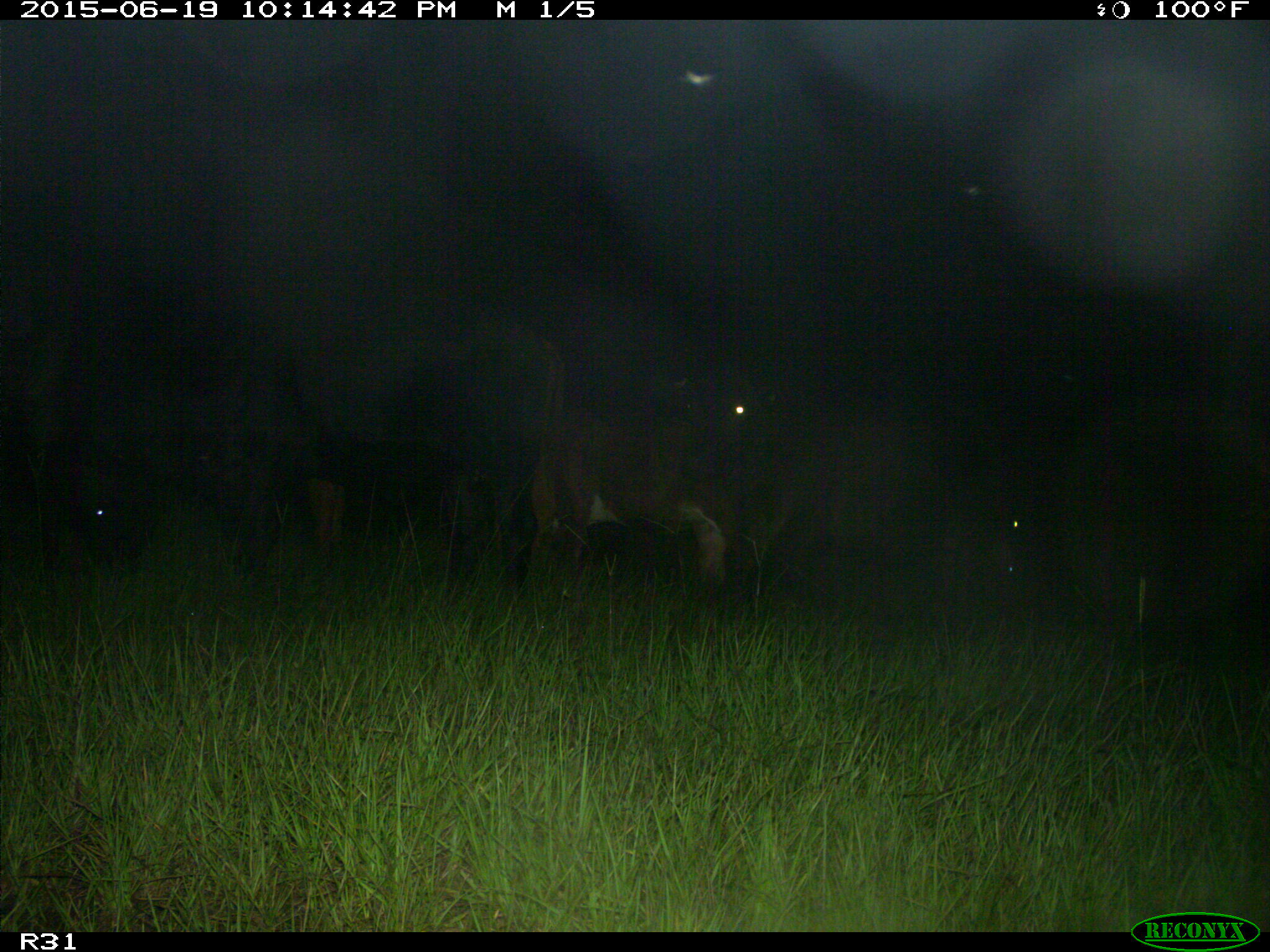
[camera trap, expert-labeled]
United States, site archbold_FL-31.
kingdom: Animalia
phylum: Chordata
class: Mammalia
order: Artiodactyla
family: Bovidae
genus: Bos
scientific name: Bos taurus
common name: domestic cow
Bos taurus (domestic cow).